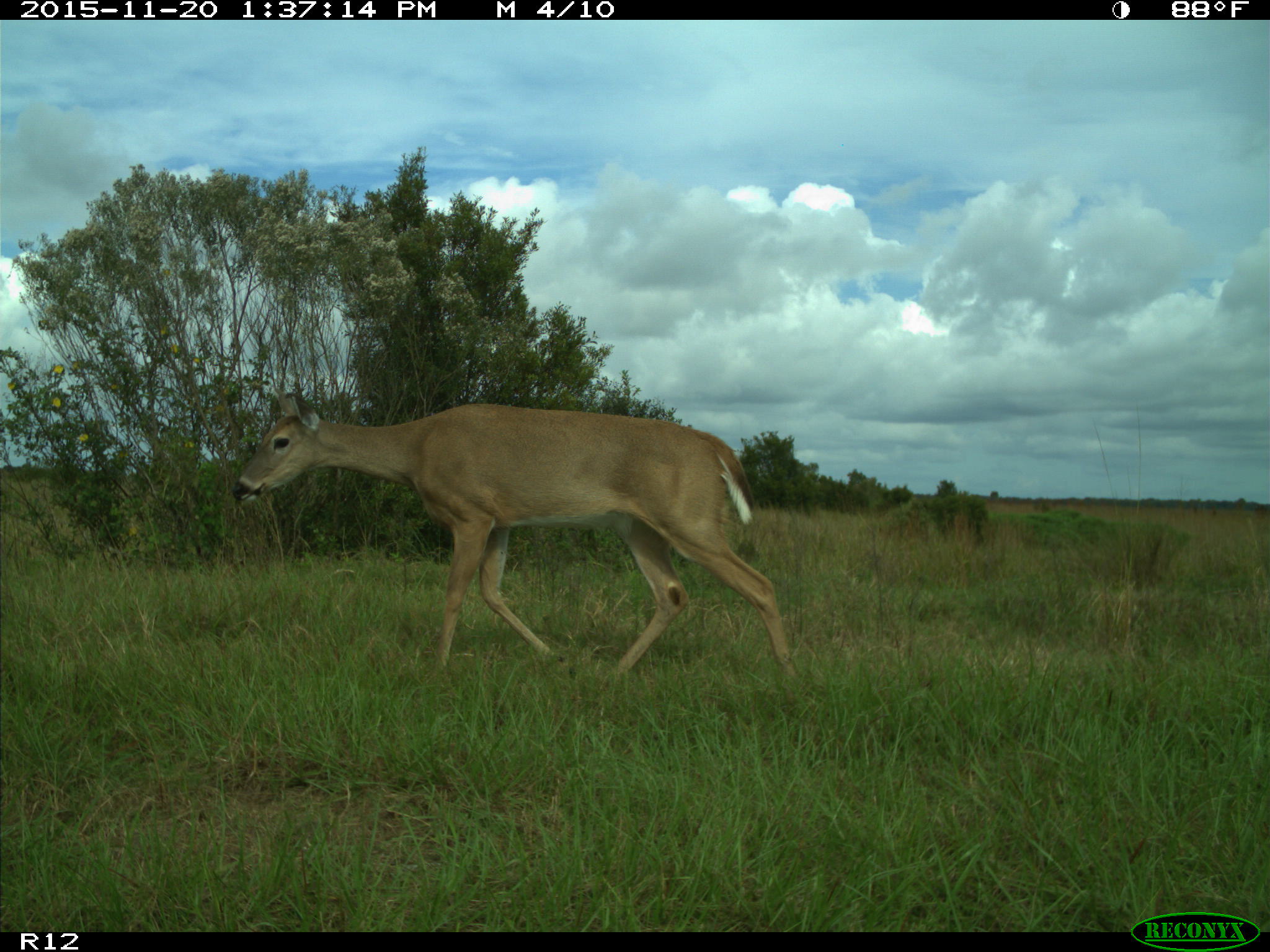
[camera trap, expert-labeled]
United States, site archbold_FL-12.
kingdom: Animalia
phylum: Chordata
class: Mammalia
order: Artiodactyla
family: Cervidae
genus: Odocoileus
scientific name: Odocoileus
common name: deer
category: unidentified deer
Unidentified deer (deer) (Odocoileus).